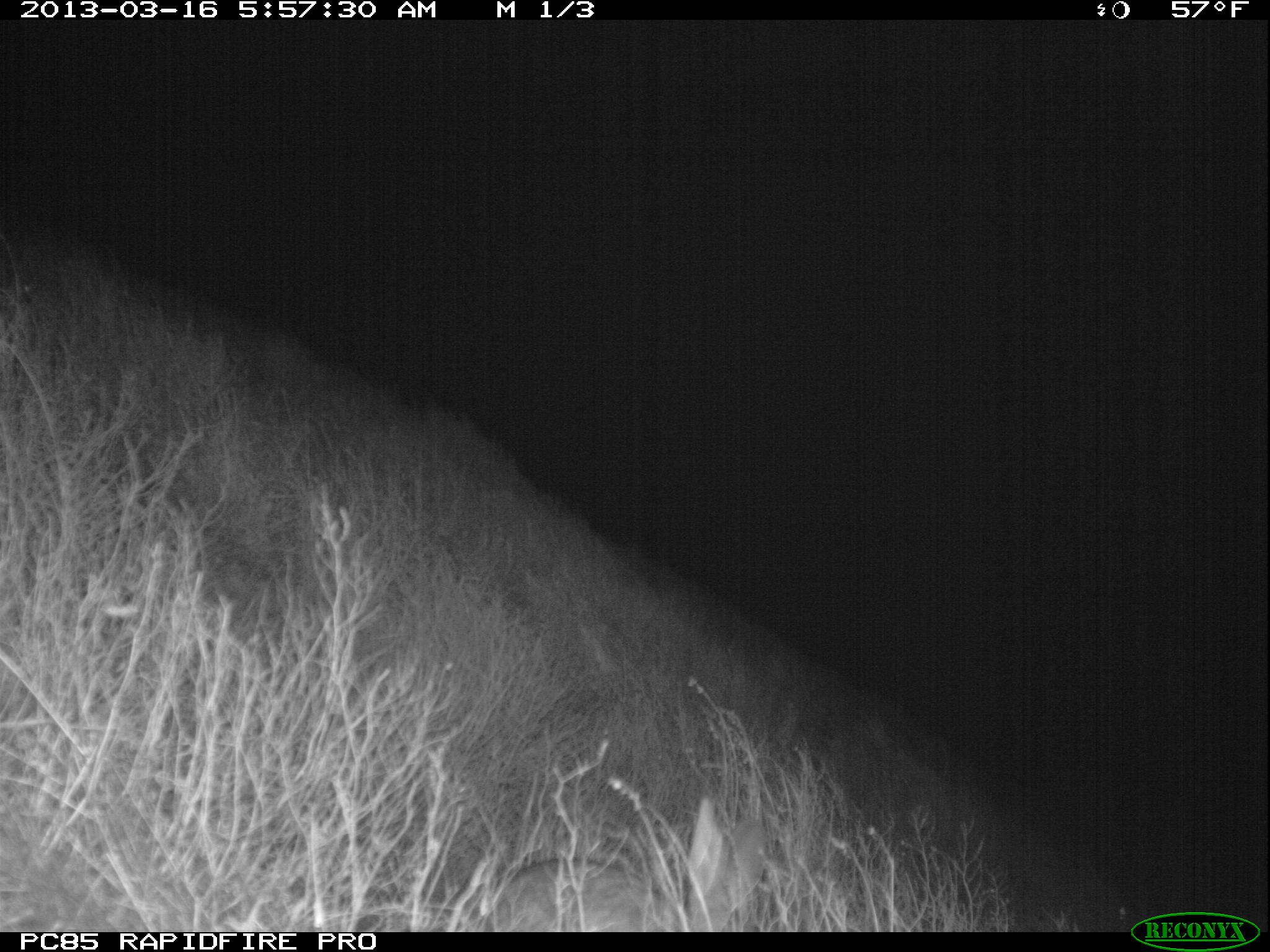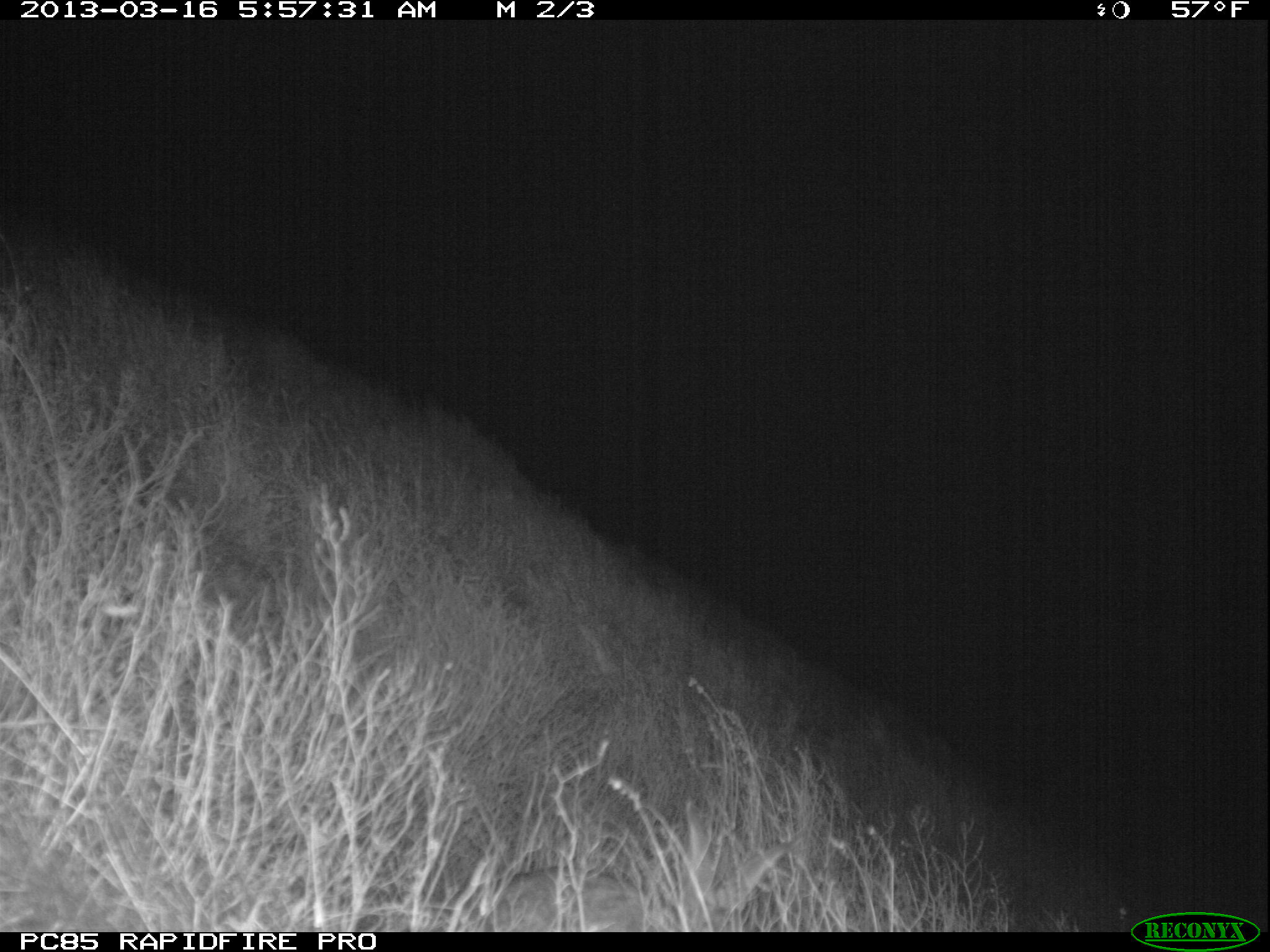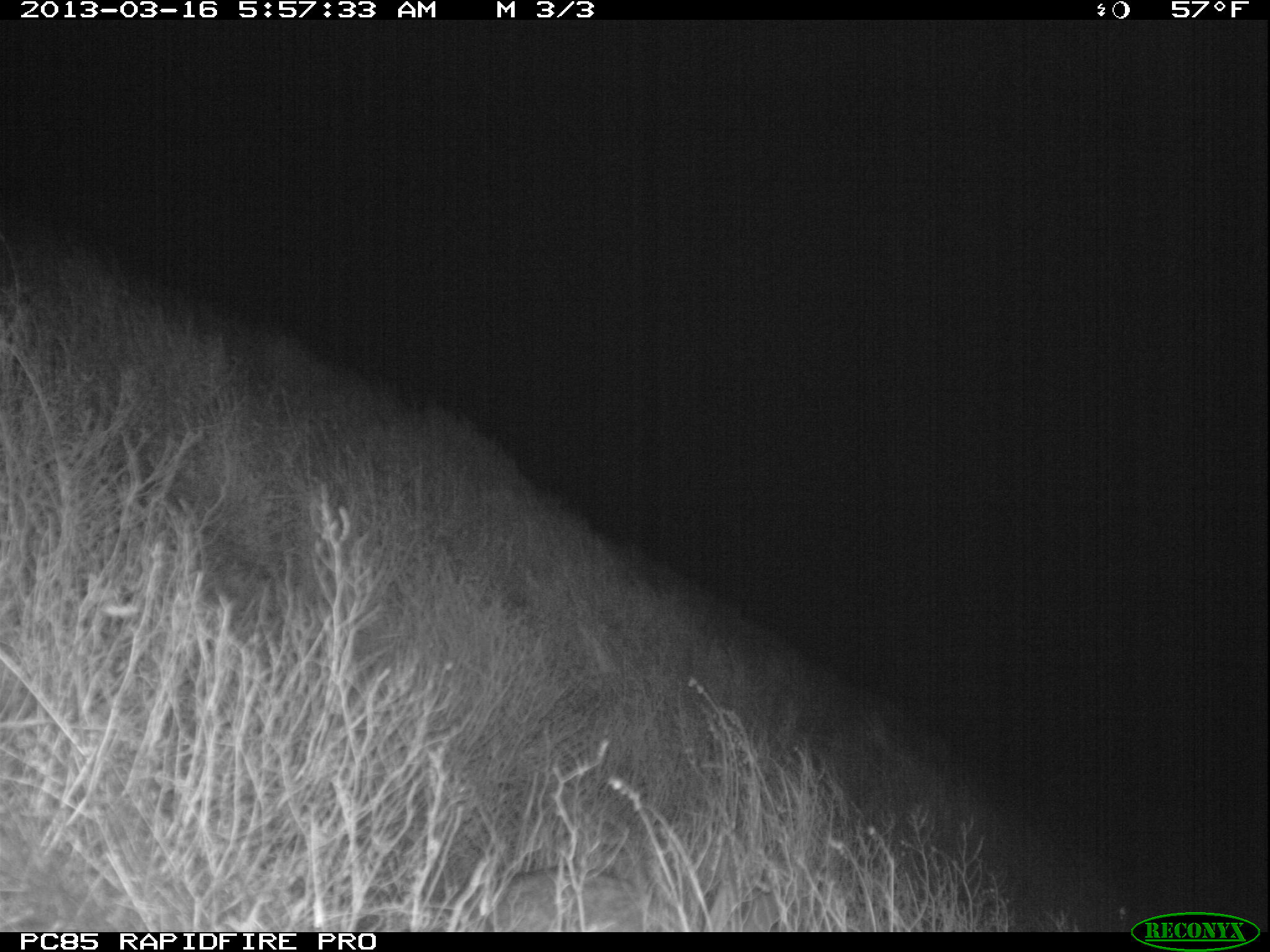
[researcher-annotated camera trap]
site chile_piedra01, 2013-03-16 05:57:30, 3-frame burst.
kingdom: Animalia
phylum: Chordata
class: Mammalia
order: Lagomorpha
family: Leporidae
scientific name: Leporidae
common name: rabbits and hares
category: rabbit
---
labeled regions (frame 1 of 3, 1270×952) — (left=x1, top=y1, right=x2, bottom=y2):
rabbit: (left=481, top=796, right=769, bottom=933)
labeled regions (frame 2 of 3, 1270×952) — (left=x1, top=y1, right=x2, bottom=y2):
rabbit: (left=469, top=802, right=788, bottom=931)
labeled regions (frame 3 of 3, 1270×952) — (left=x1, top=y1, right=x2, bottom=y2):
rabbit: (left=476, top=828, right=788, bottom=934)